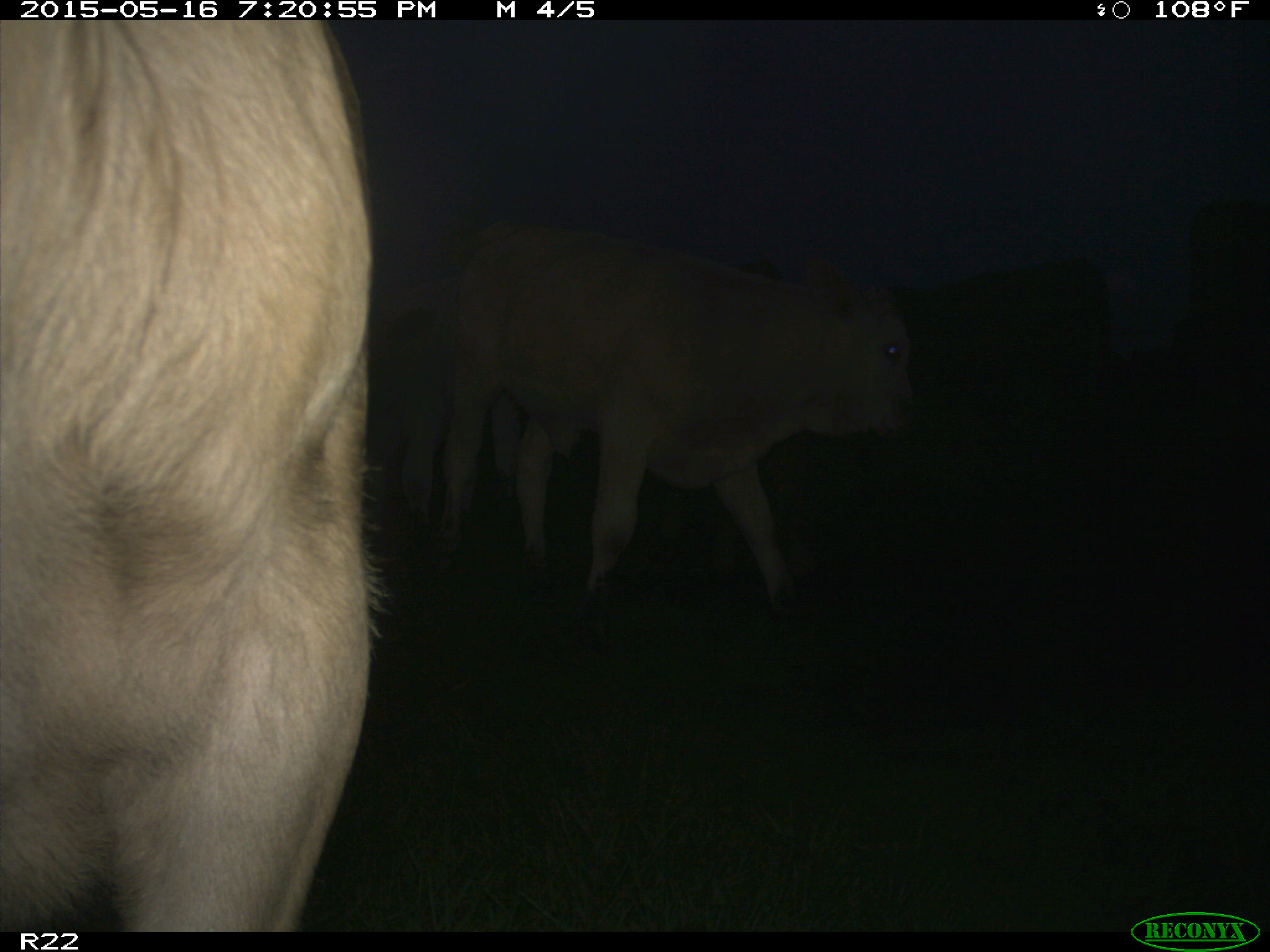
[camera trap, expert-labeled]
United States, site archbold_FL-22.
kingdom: Animalia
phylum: Chordata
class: Mammalia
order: Artiodactyla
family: Bovidae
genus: Bos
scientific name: Bos taurus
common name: domestic cow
Bos taurus (domestic cow).